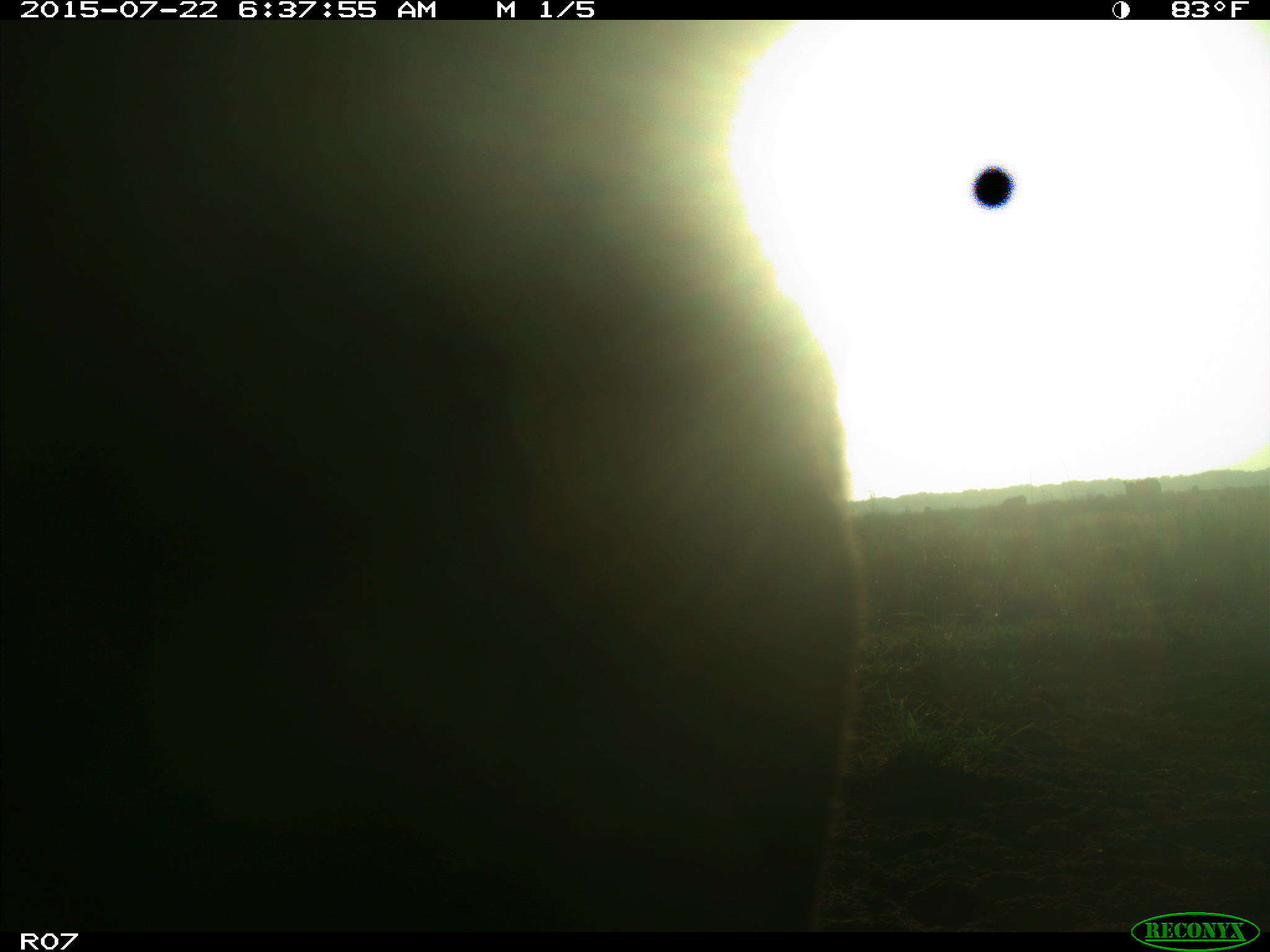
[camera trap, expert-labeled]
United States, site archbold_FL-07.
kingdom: Animalia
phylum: Chordata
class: Mammalia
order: Artiodactyla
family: Bovidae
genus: Bos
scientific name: Bos taurus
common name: domestic cow